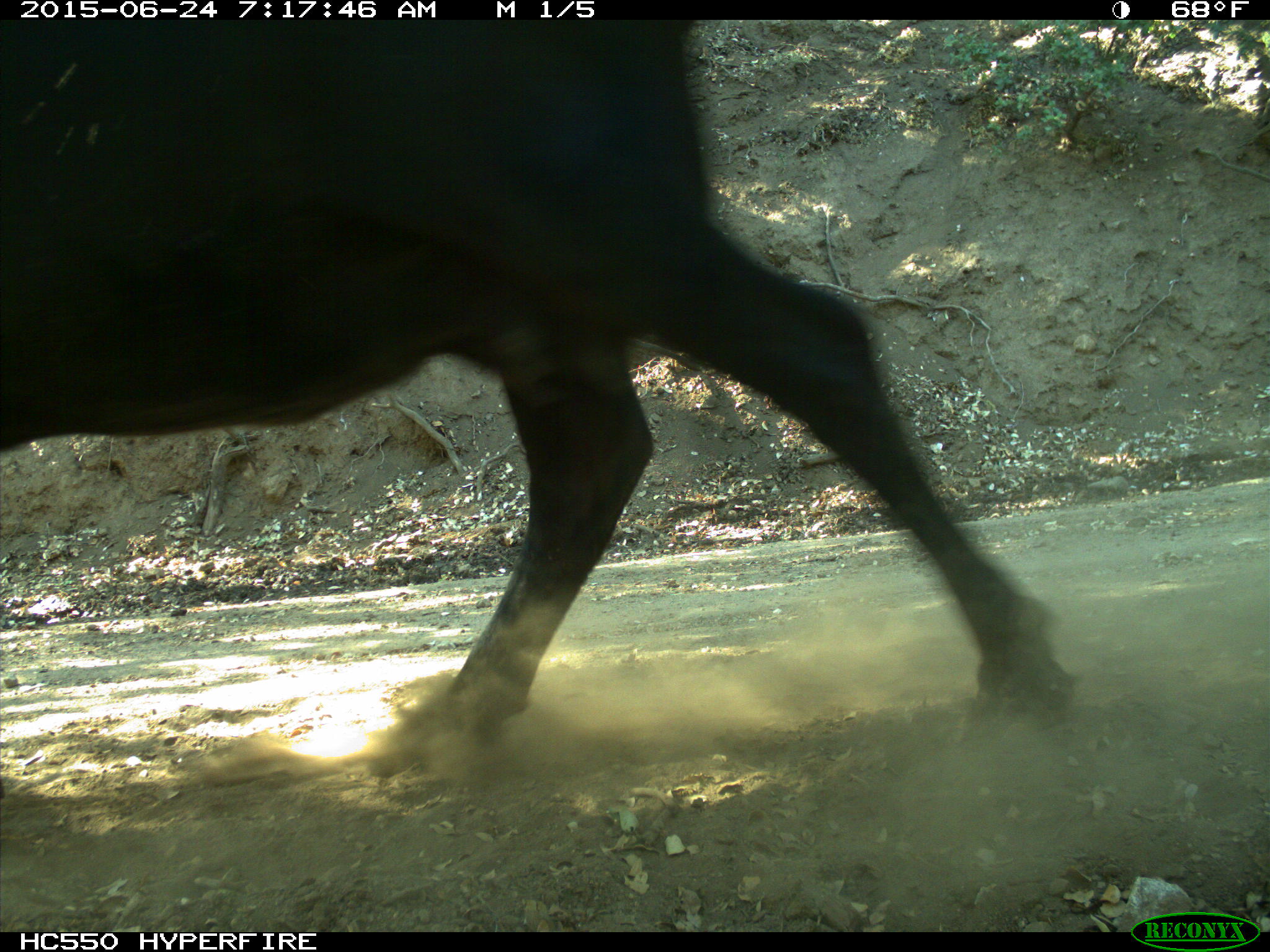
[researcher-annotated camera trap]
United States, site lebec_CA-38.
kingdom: Animalia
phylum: Chordata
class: Mammalia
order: Artiodactyla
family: Bovidae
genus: Bos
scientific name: Bos taurus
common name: domestic cow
Bos taurus (domestic cow).